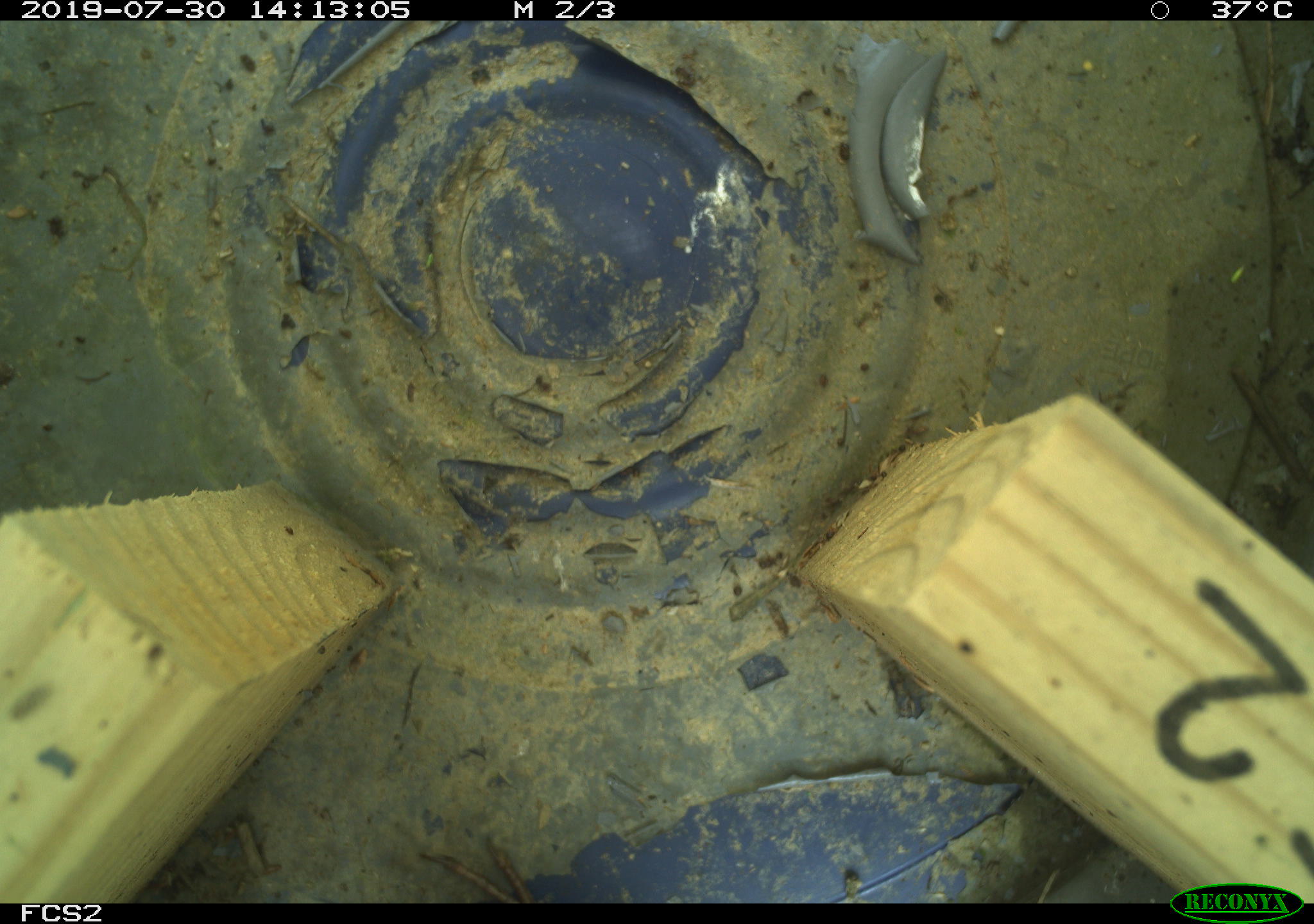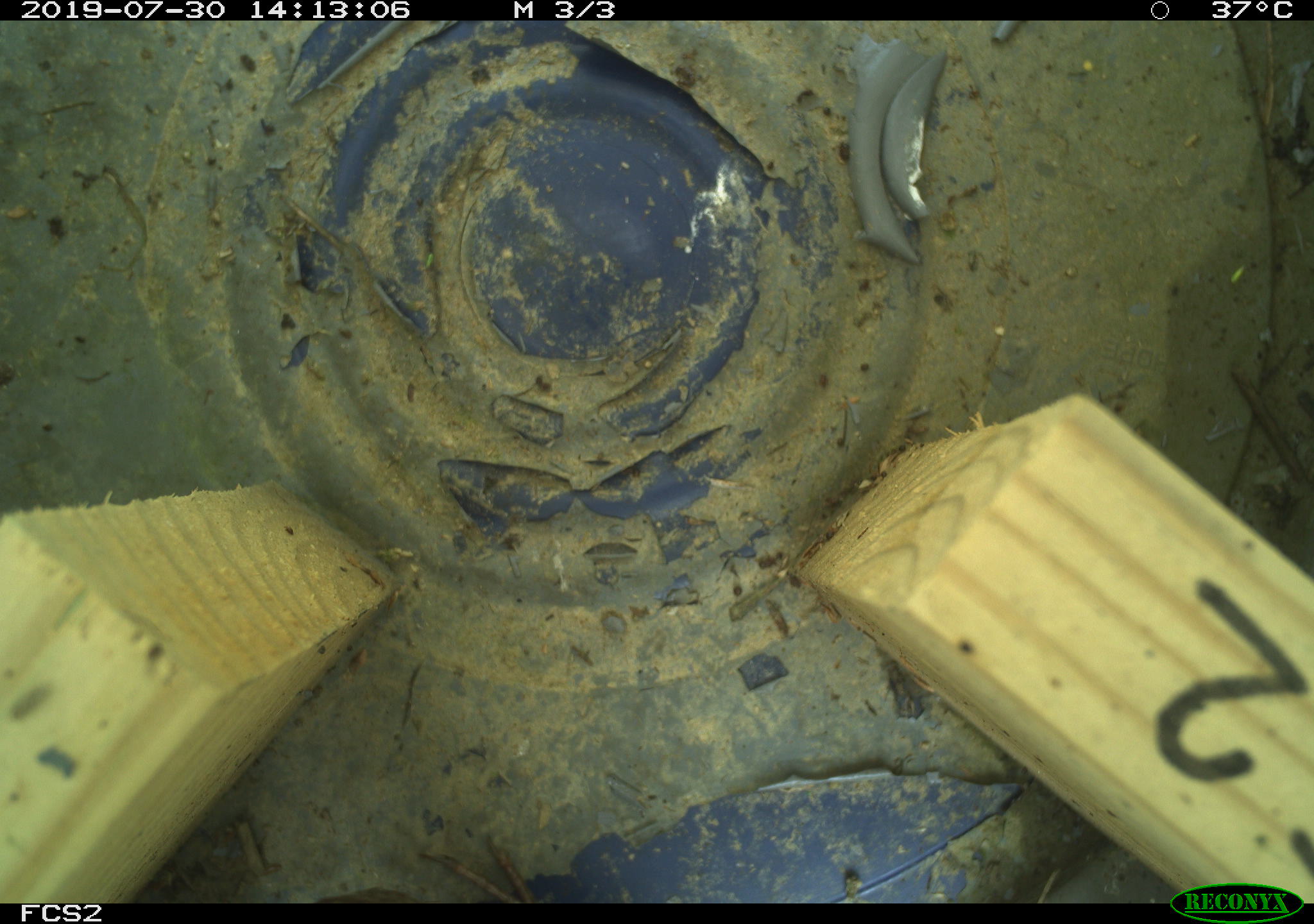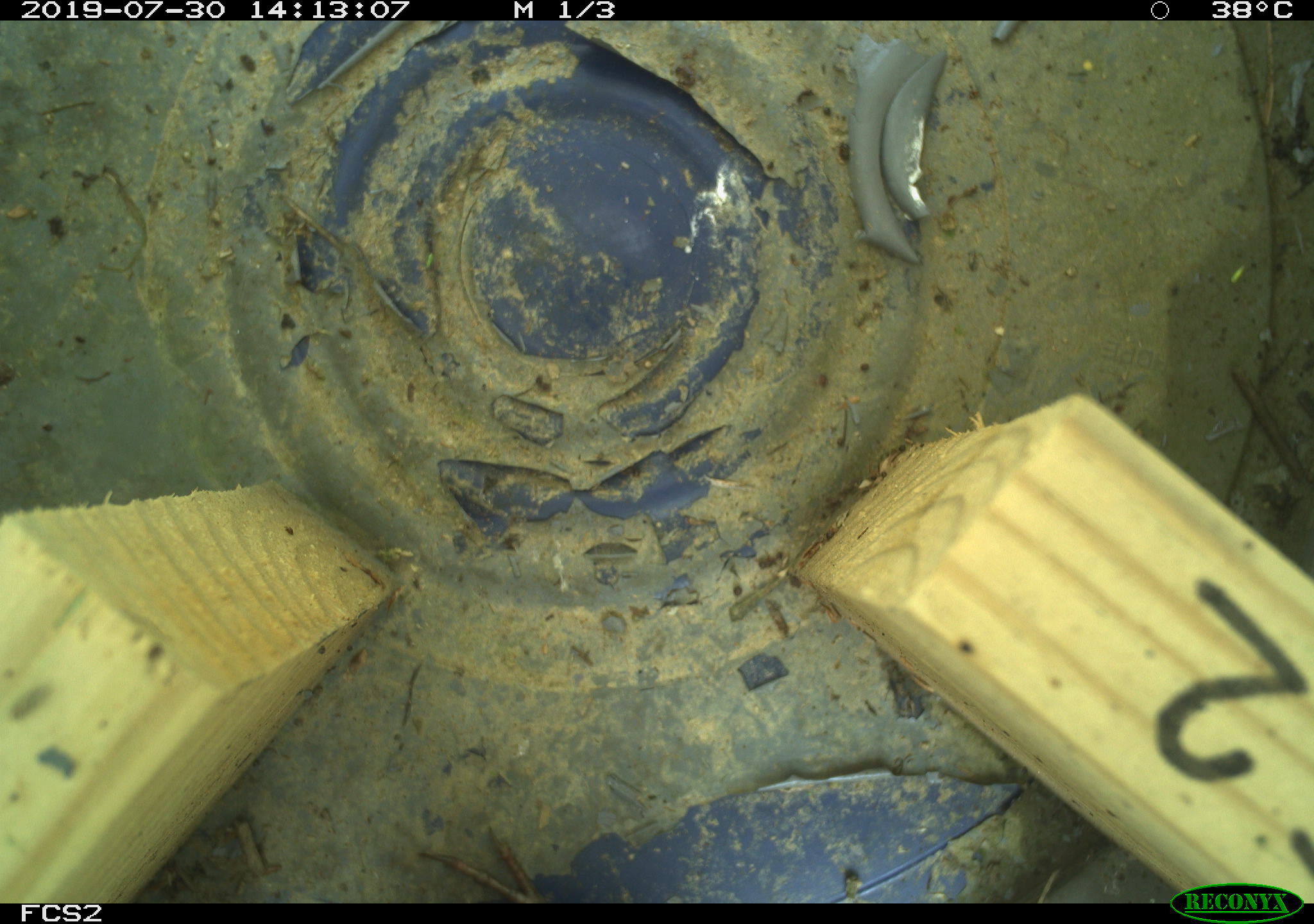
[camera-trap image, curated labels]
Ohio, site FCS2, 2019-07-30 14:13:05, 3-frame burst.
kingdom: Animalia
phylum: Chordata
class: Aves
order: Passeriformes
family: Passerellidae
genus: Melospiza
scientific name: Melospiza melodia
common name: song sparrow